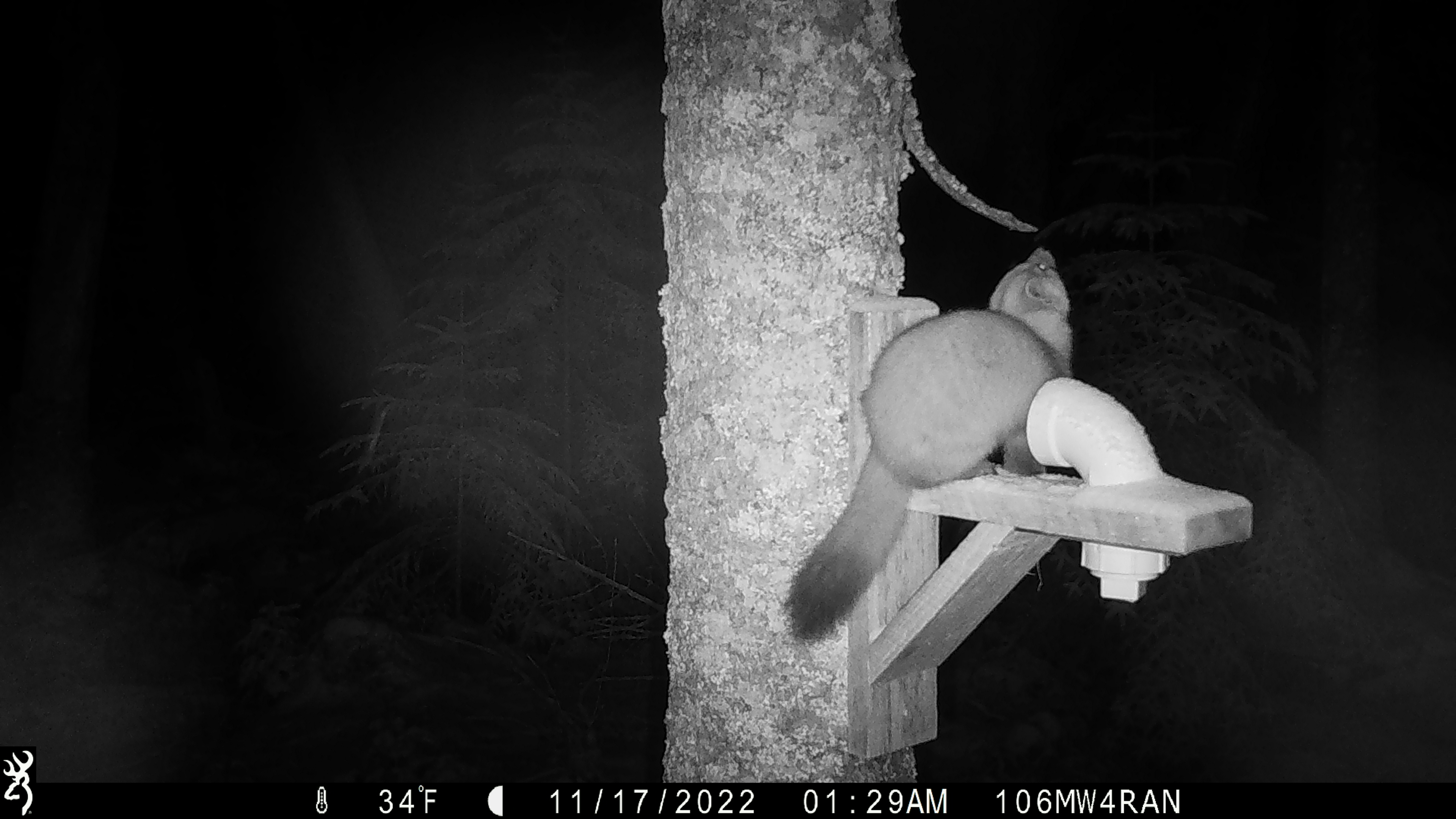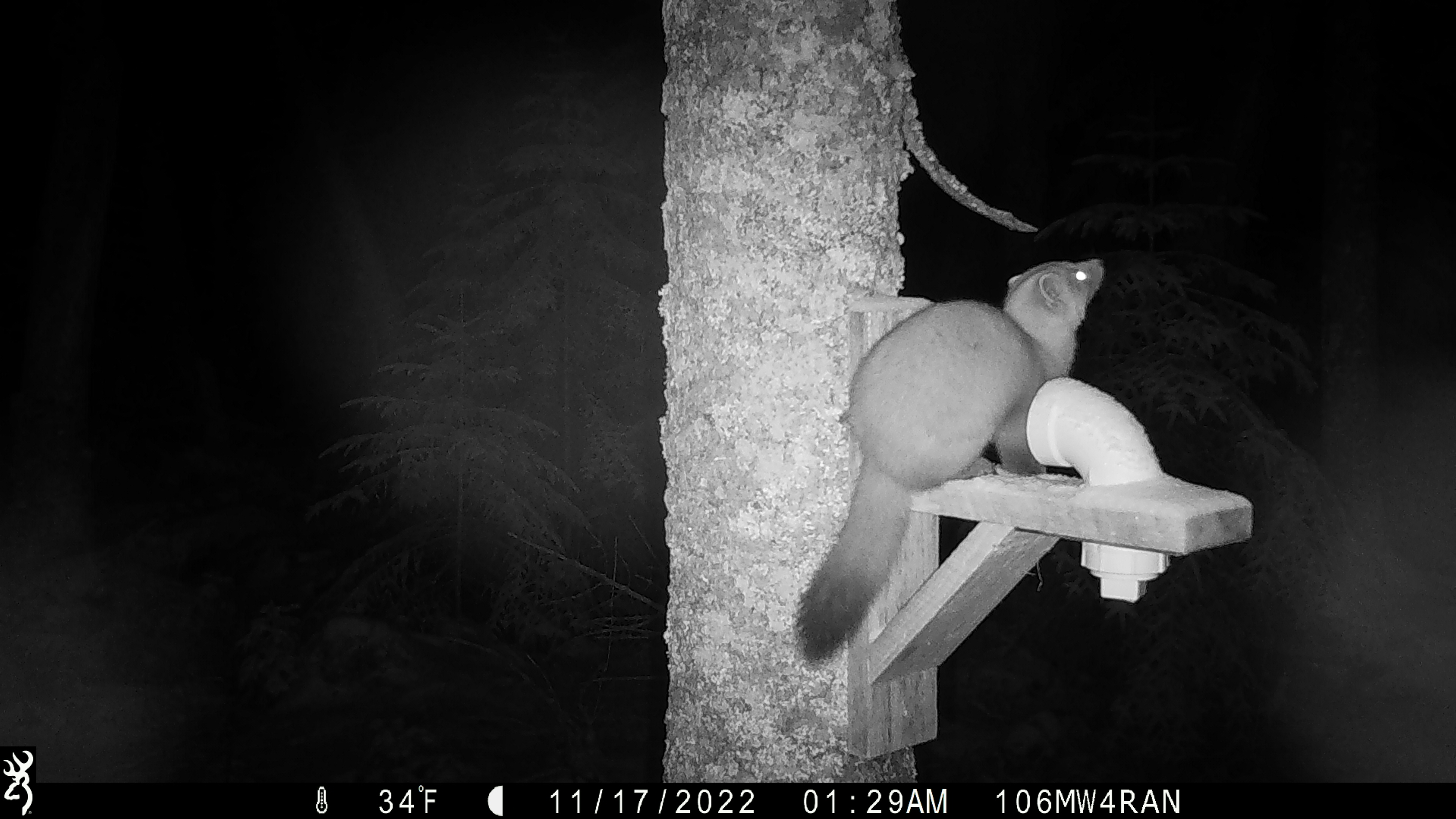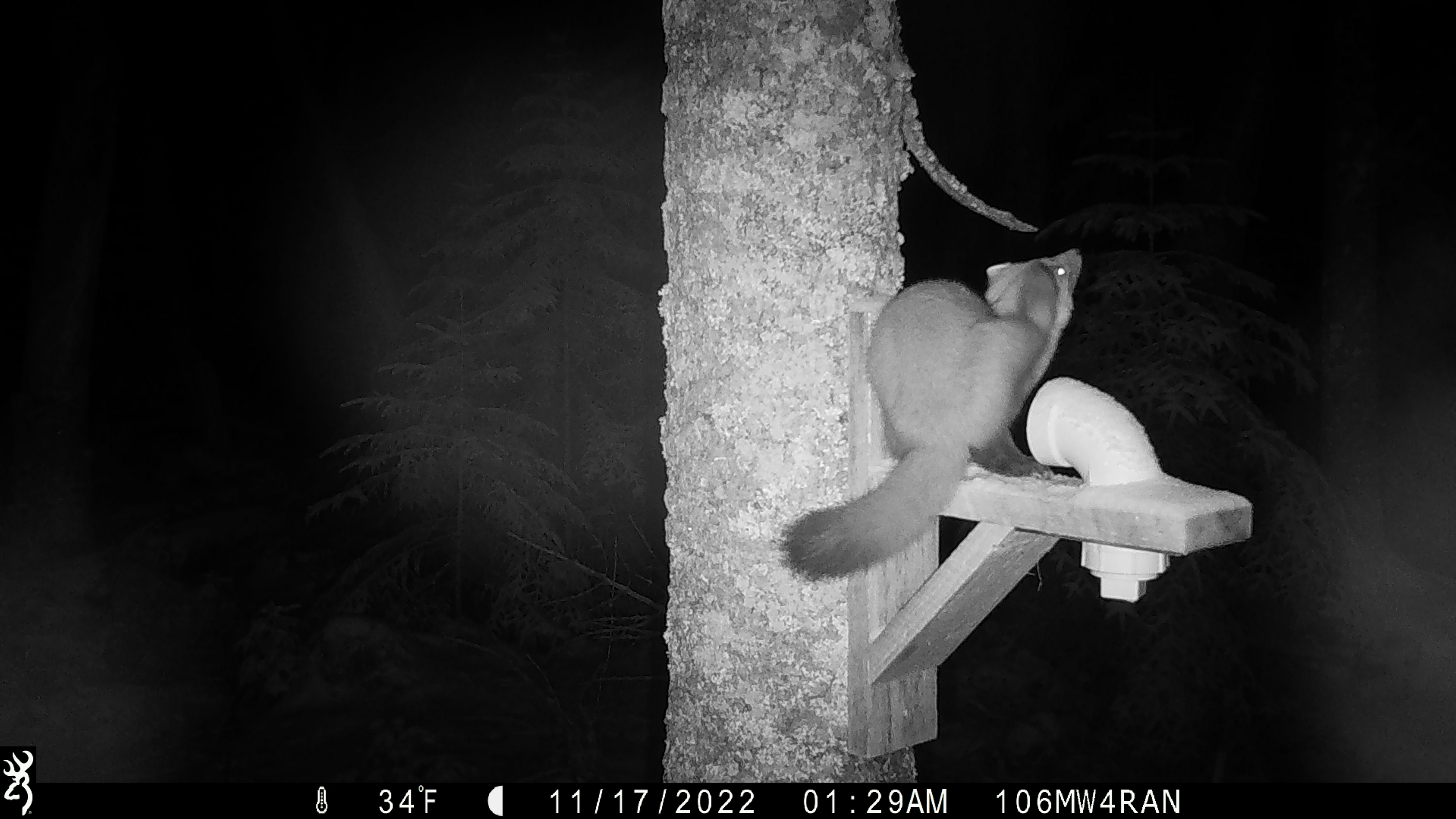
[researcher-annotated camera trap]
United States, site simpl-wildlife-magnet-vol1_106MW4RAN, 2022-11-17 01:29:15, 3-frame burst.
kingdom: Animalia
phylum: Chordata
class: Mammalia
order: Carnivora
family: Mustelidae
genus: Martes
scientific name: Martes americana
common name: american marten